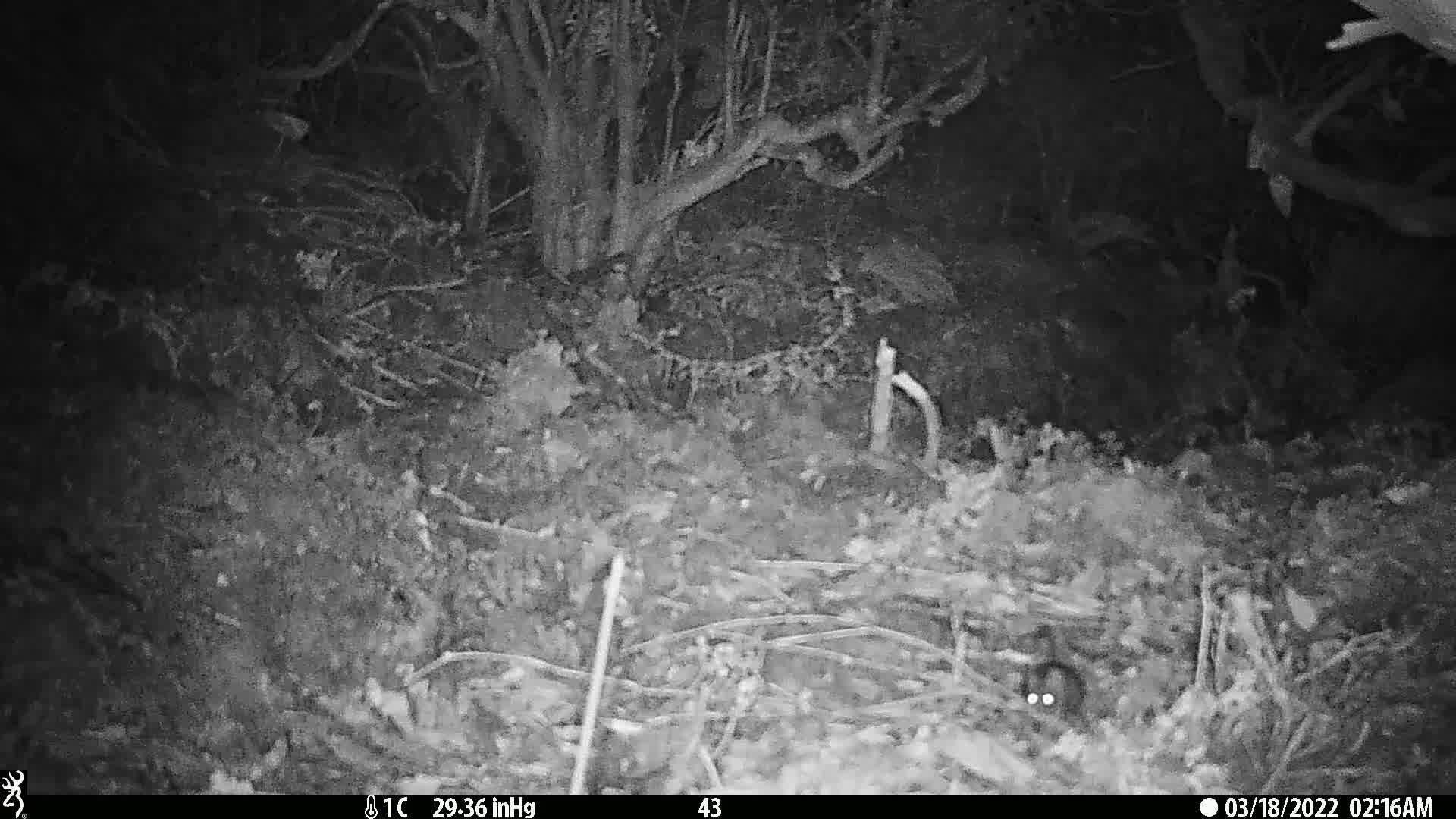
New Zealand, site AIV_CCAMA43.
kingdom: Animalia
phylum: Chordata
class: Mammalia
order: Rodentia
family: Muridae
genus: Mus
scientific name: Mus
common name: mouse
Mouse (Mus).